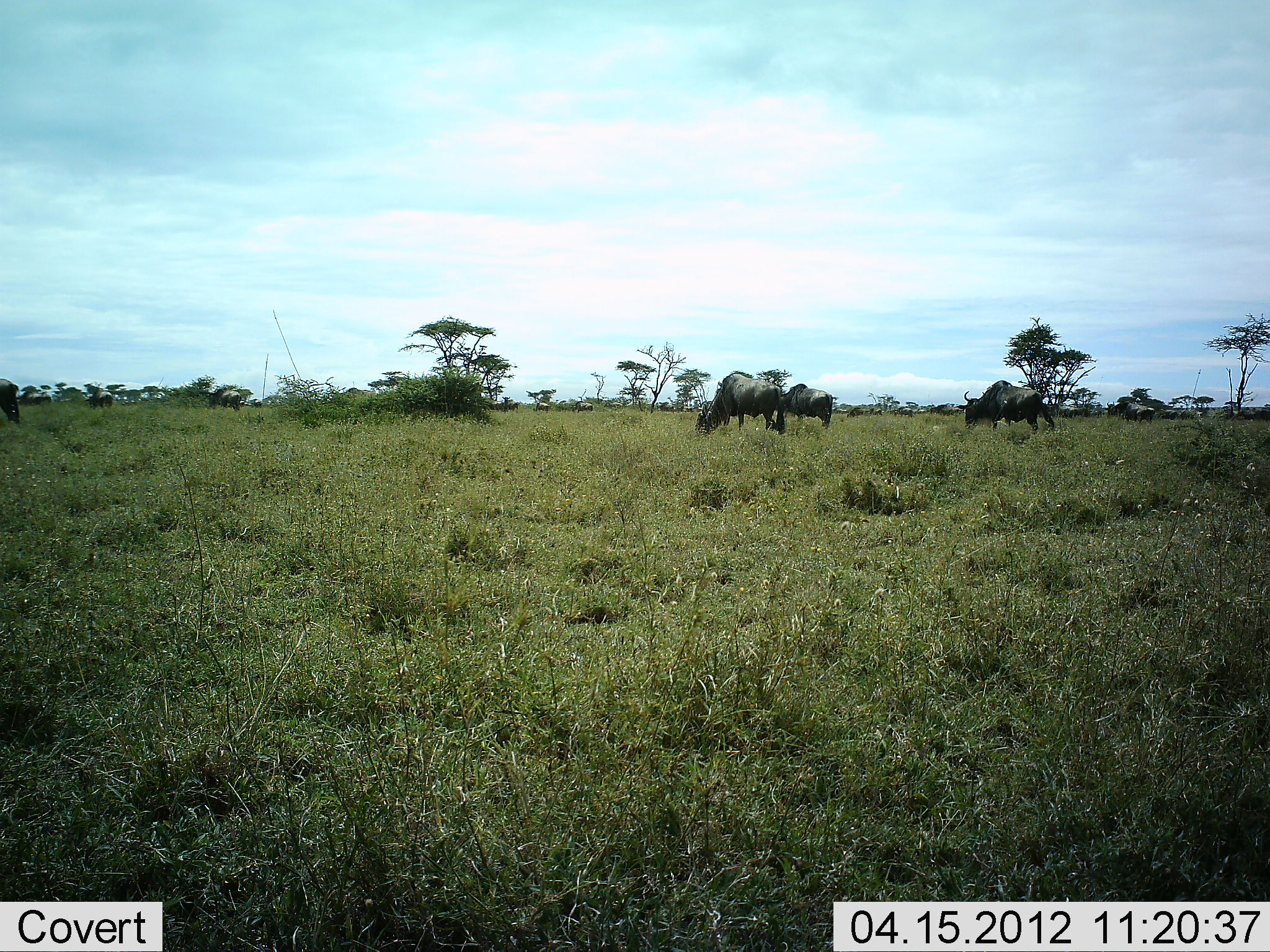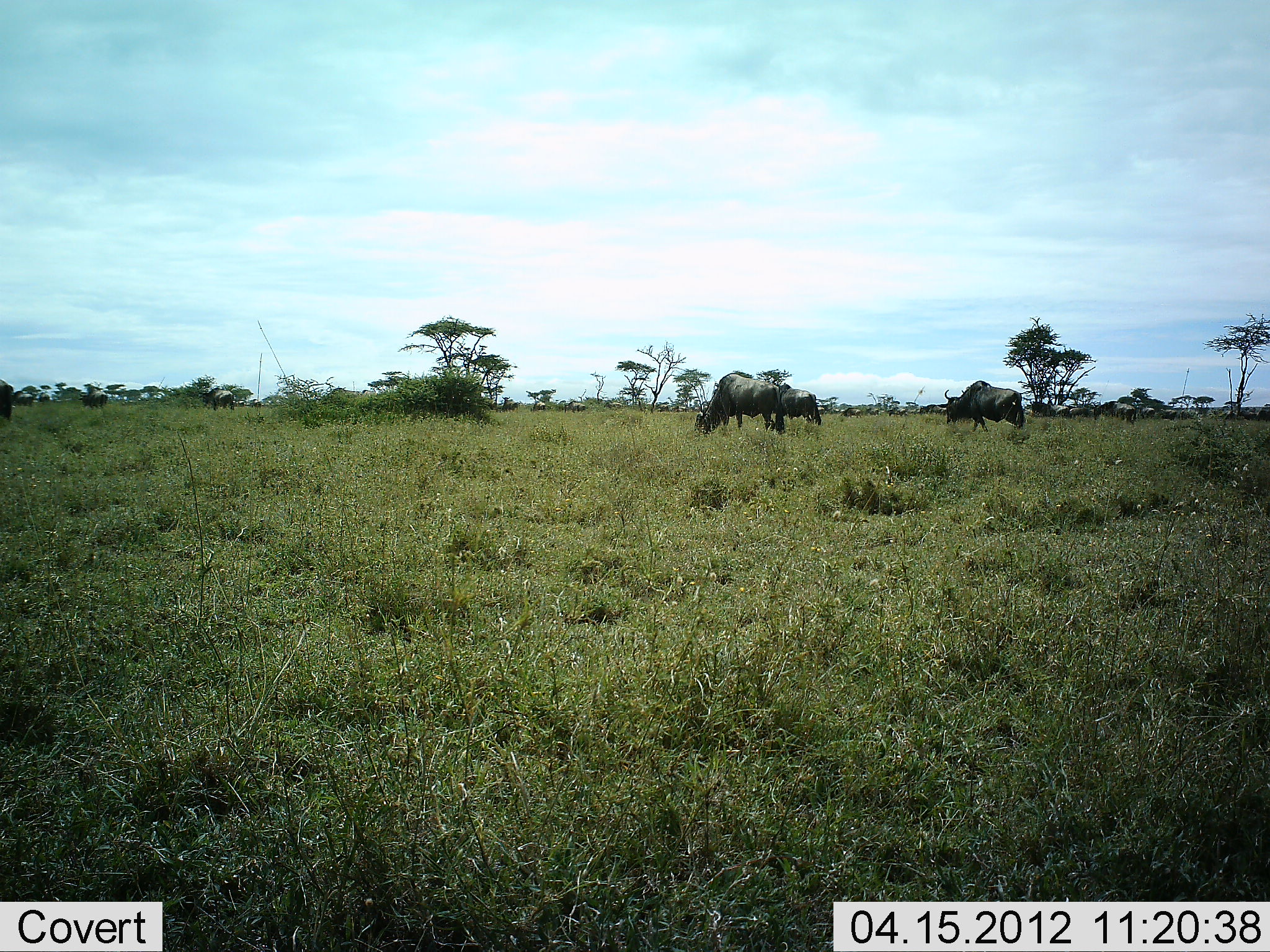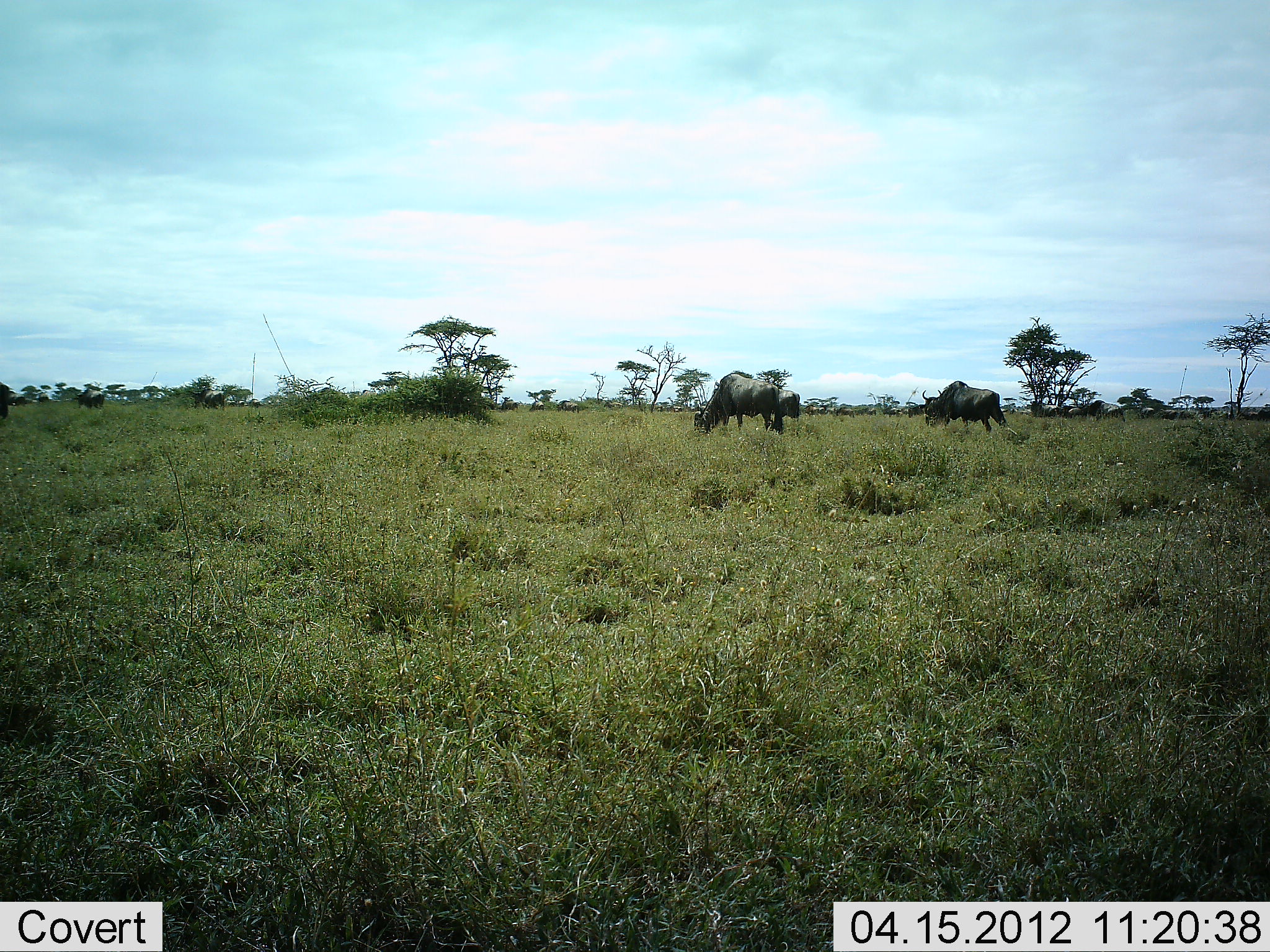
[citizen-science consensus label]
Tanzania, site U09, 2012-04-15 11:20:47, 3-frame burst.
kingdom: Animalia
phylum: Chordata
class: Mammalia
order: Artiodactyla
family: Bovidae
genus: Connochaetes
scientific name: Connochaetes taurinus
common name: blue wildebeest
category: wildebeest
Wildebeest (blue wildebeest) (Connochaetes taurinus), count 11-50. Behavior (volunteer vote fractions): standing 25%, resting 0%, moving 75%, interacting 0%. Young present (vote fraction): 0%. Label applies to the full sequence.